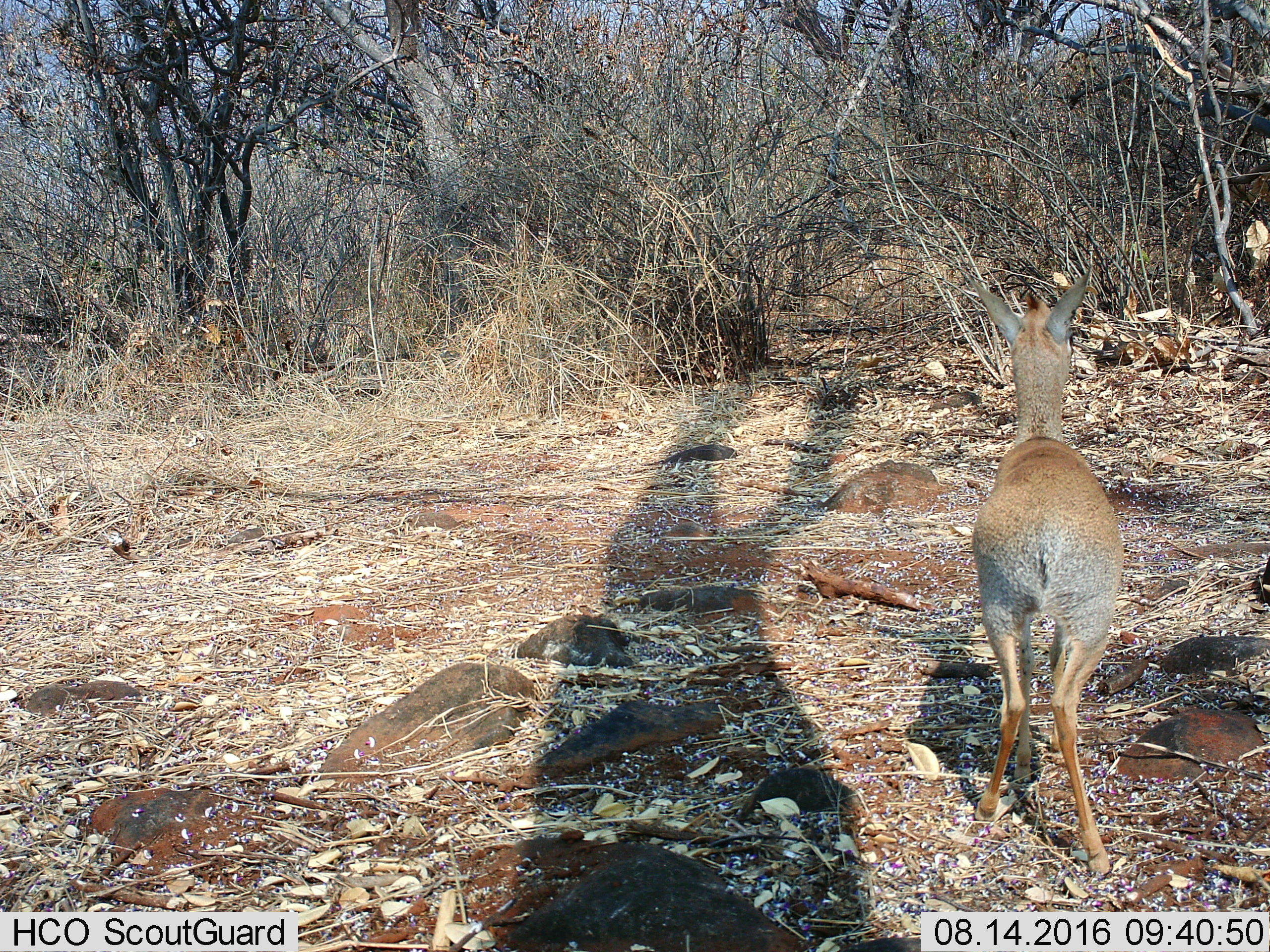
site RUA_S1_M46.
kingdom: Animalia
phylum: Chordata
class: Mammalia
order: Artiodactyla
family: Bovidae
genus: Madoqua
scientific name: Madoqua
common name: dik-dik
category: dikdik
Dikdik (dik-dik) (Madoqua), count 1. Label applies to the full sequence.